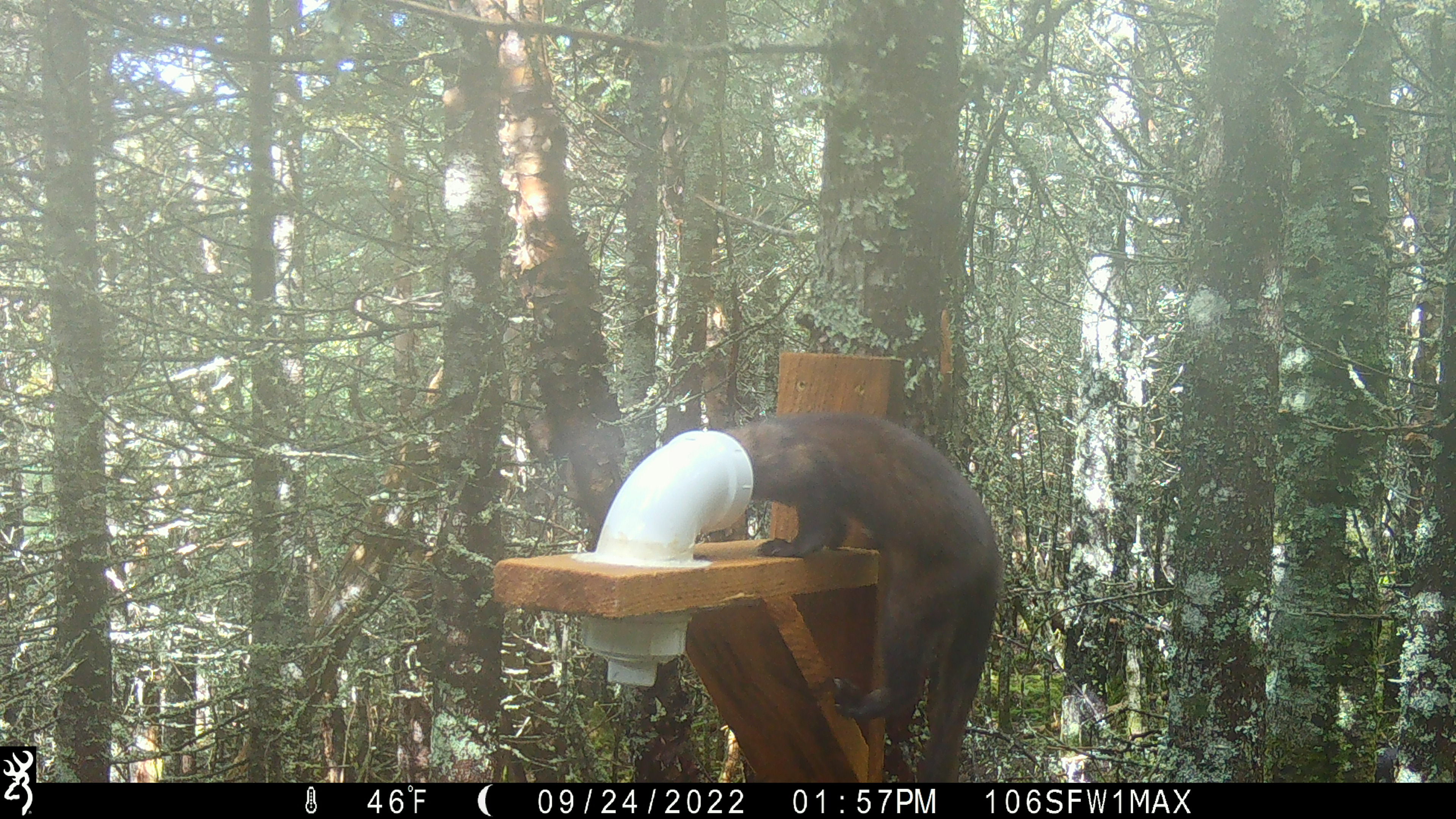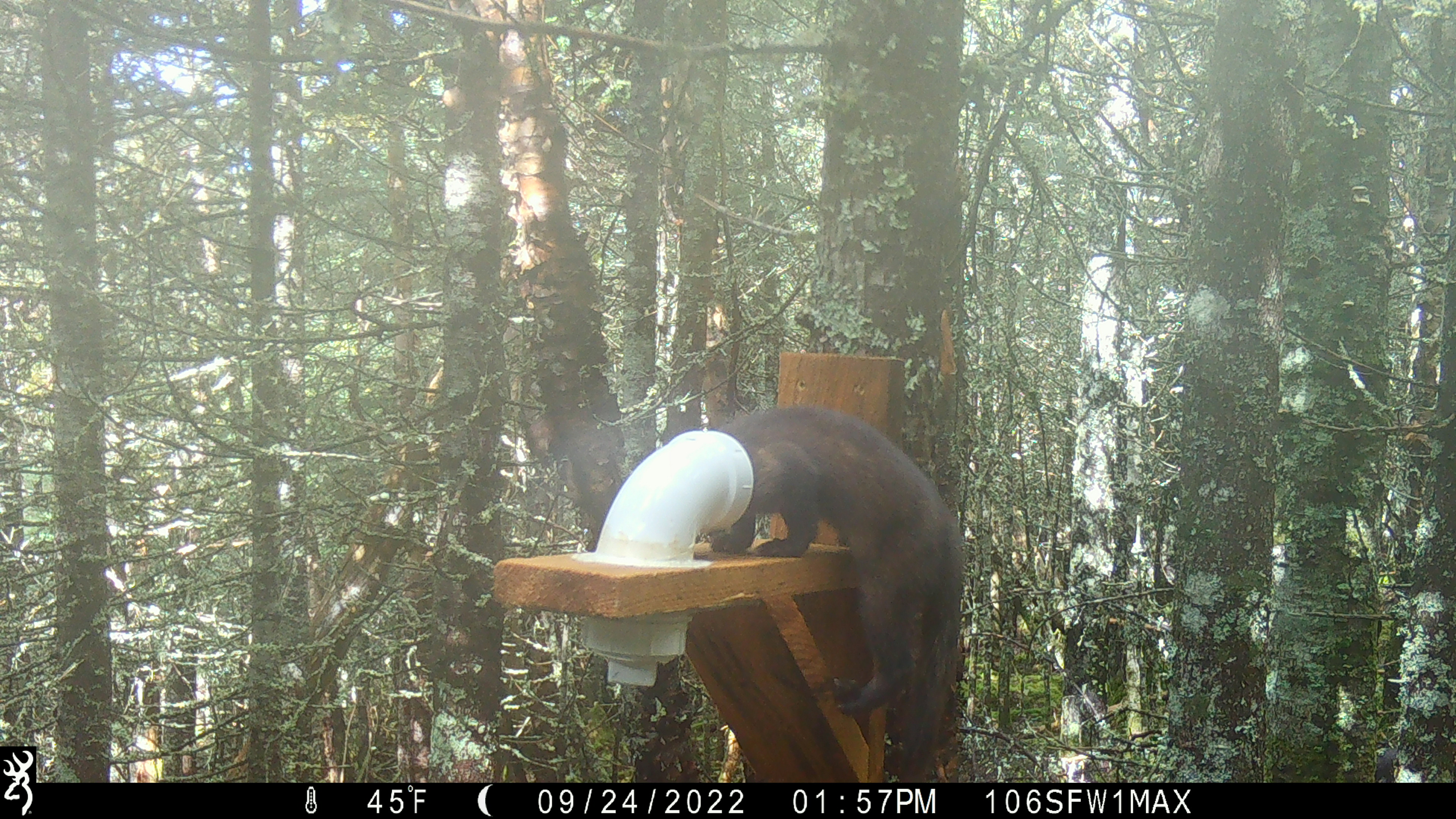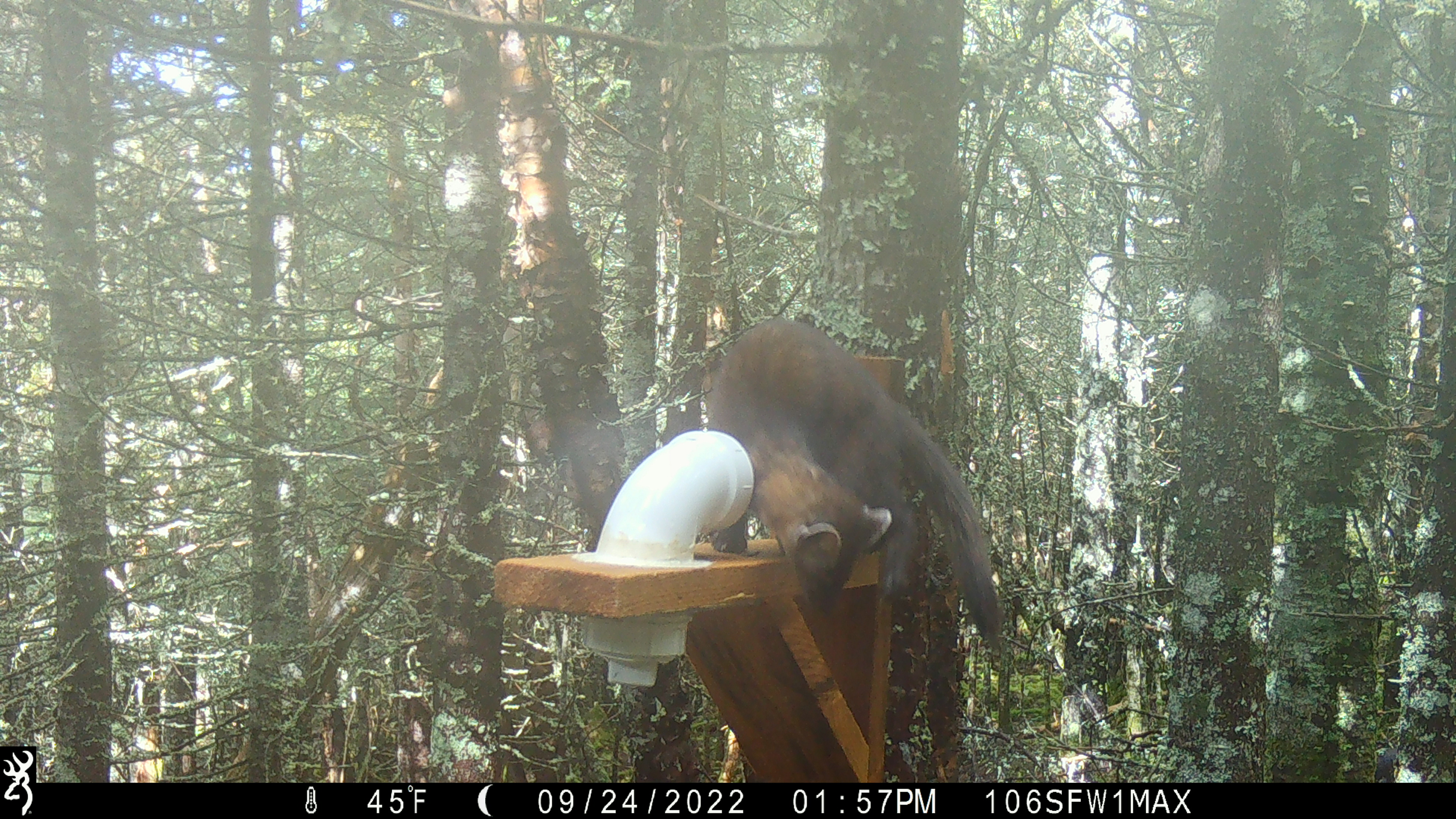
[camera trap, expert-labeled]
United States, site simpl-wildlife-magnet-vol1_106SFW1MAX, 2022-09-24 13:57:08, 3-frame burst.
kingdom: Animalia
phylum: Chordata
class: Mammalia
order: Carnivora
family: Mustelidae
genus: Martes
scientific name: Martes americana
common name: american marten